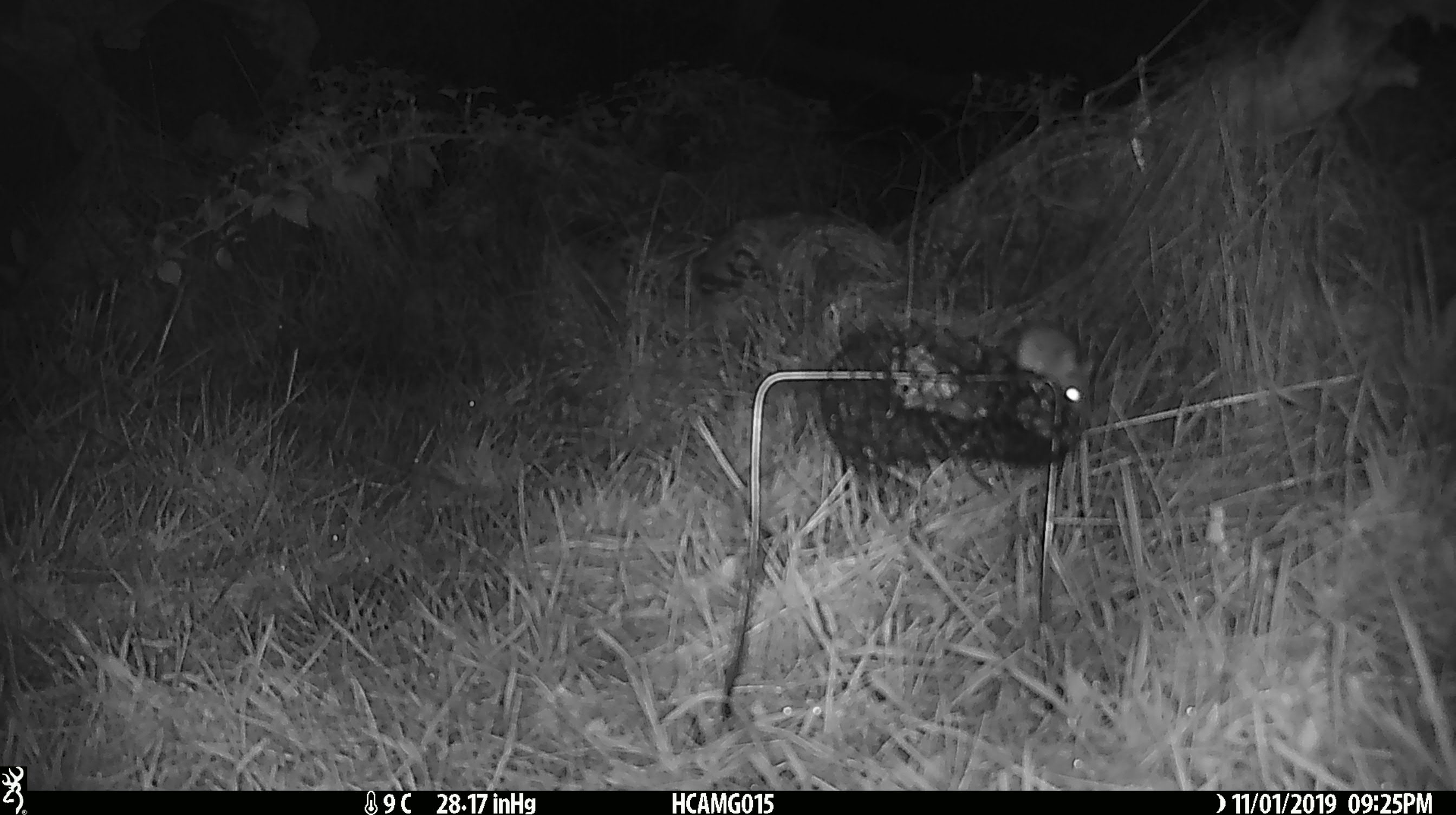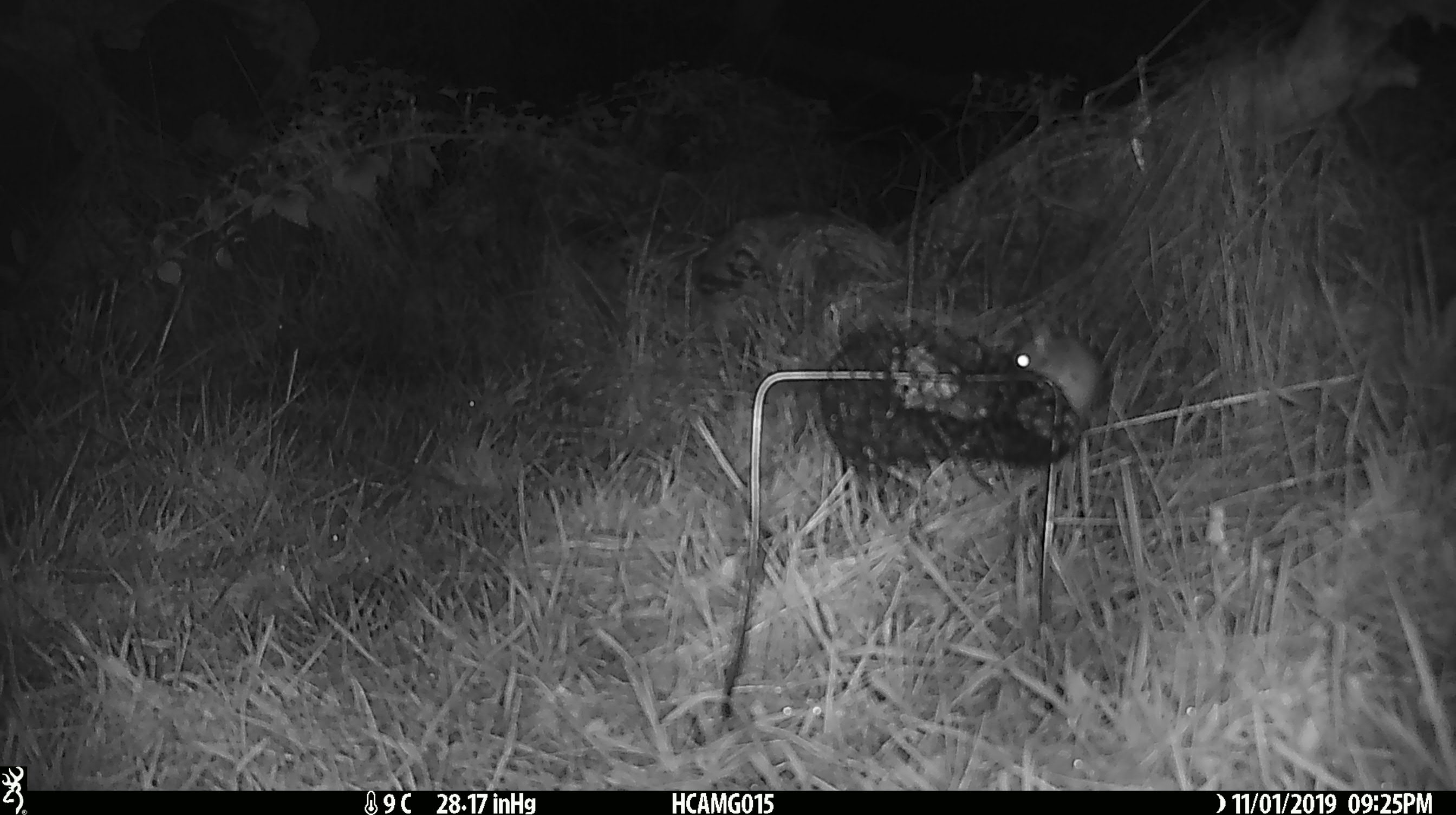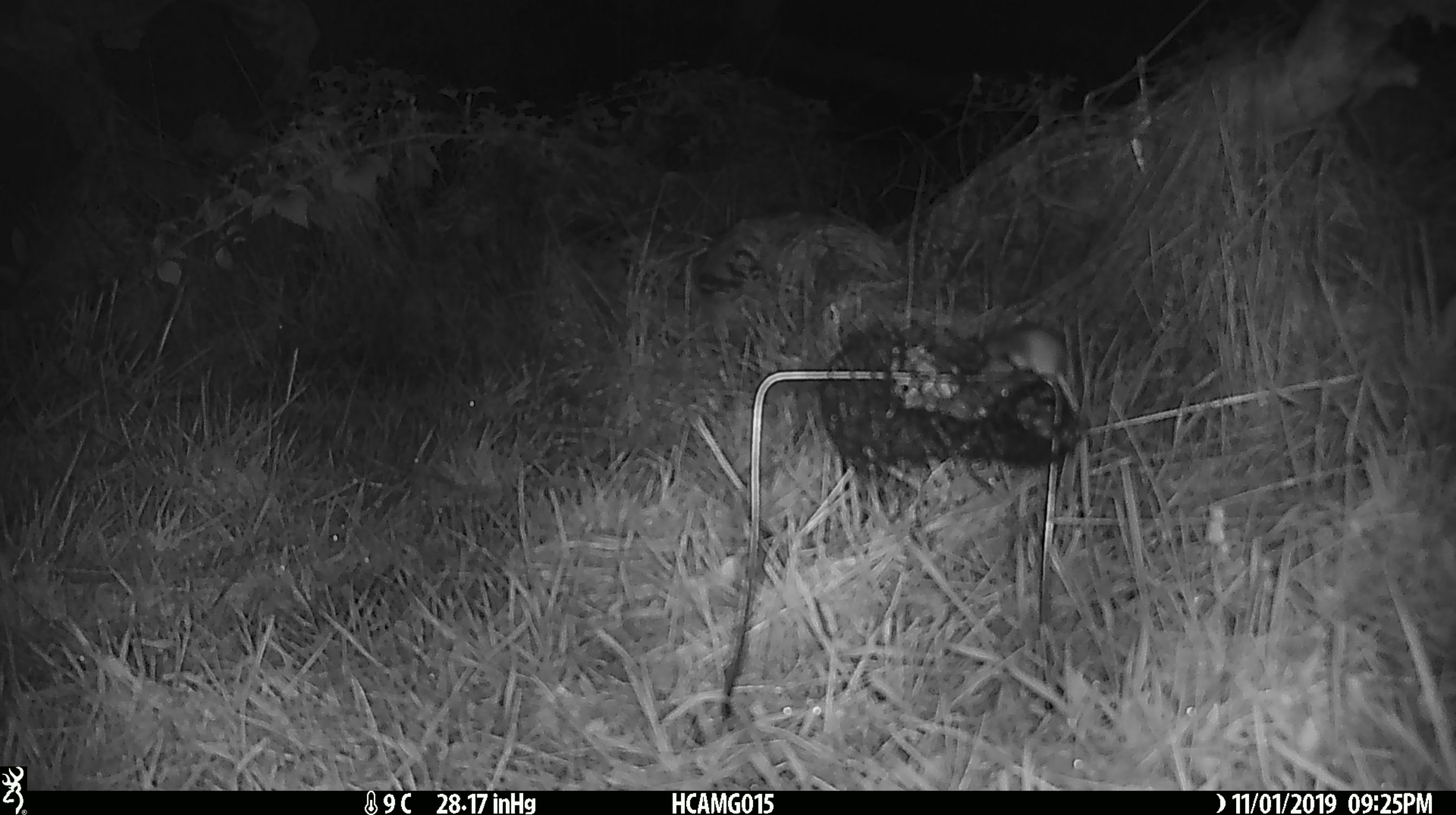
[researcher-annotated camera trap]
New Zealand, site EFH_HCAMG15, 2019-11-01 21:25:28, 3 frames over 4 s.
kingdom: Animalia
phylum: Chordata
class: Mammalia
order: Rodentia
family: Muridae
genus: Mus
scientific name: Mus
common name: mouse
Mouse (Mus).